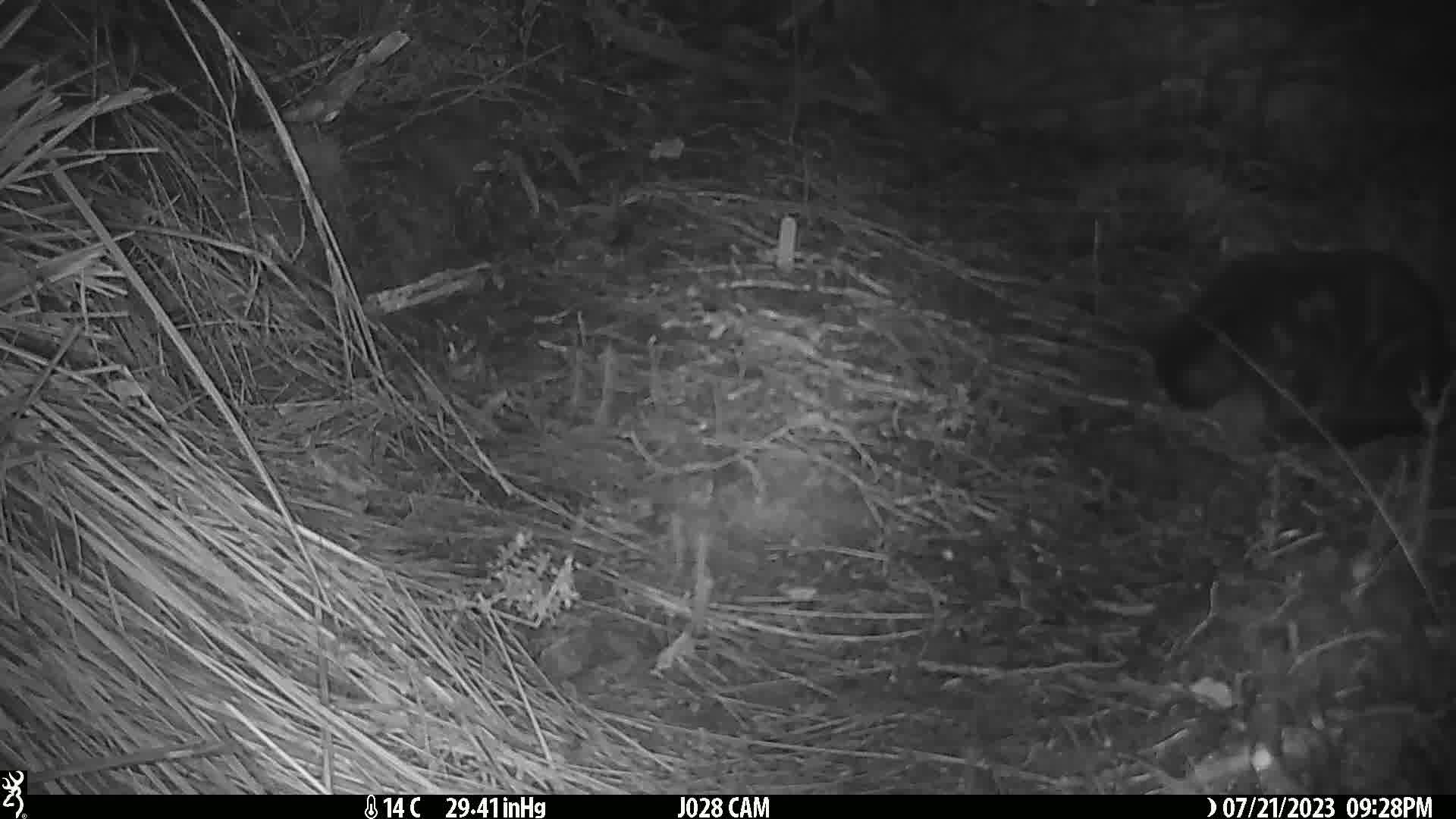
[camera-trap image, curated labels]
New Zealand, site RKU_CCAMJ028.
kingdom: Animalia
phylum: Chordata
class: Mammalia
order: Carnivora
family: Felidae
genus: Felis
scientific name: Felis catus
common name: domestic cat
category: cat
Cat (domestic cat) (Felis catus).